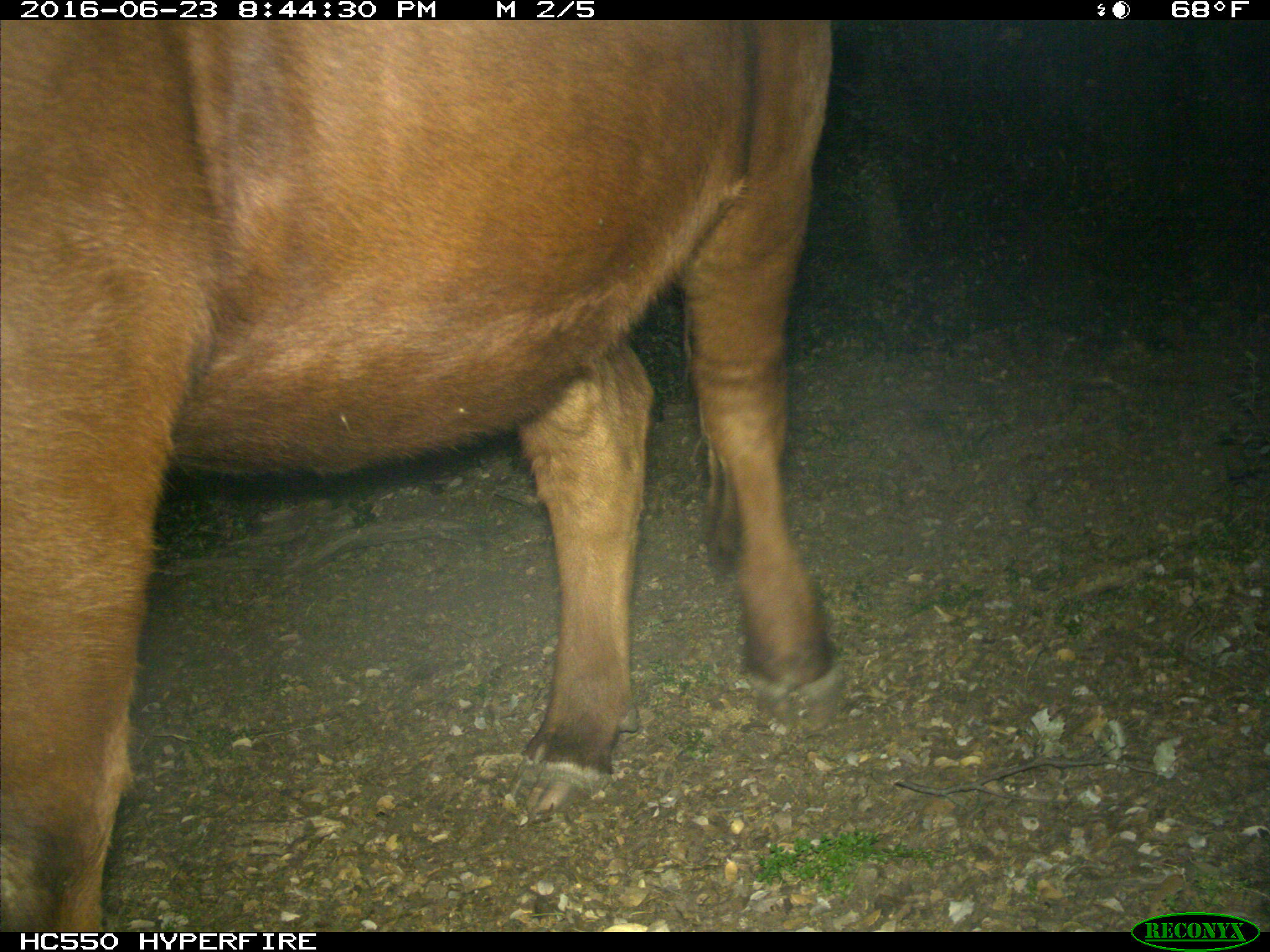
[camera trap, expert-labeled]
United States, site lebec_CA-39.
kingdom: Animalia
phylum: Chordata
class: Mammalia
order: Artiodactyla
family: Bovidae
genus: Bos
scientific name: Bos taurus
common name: domestic cow